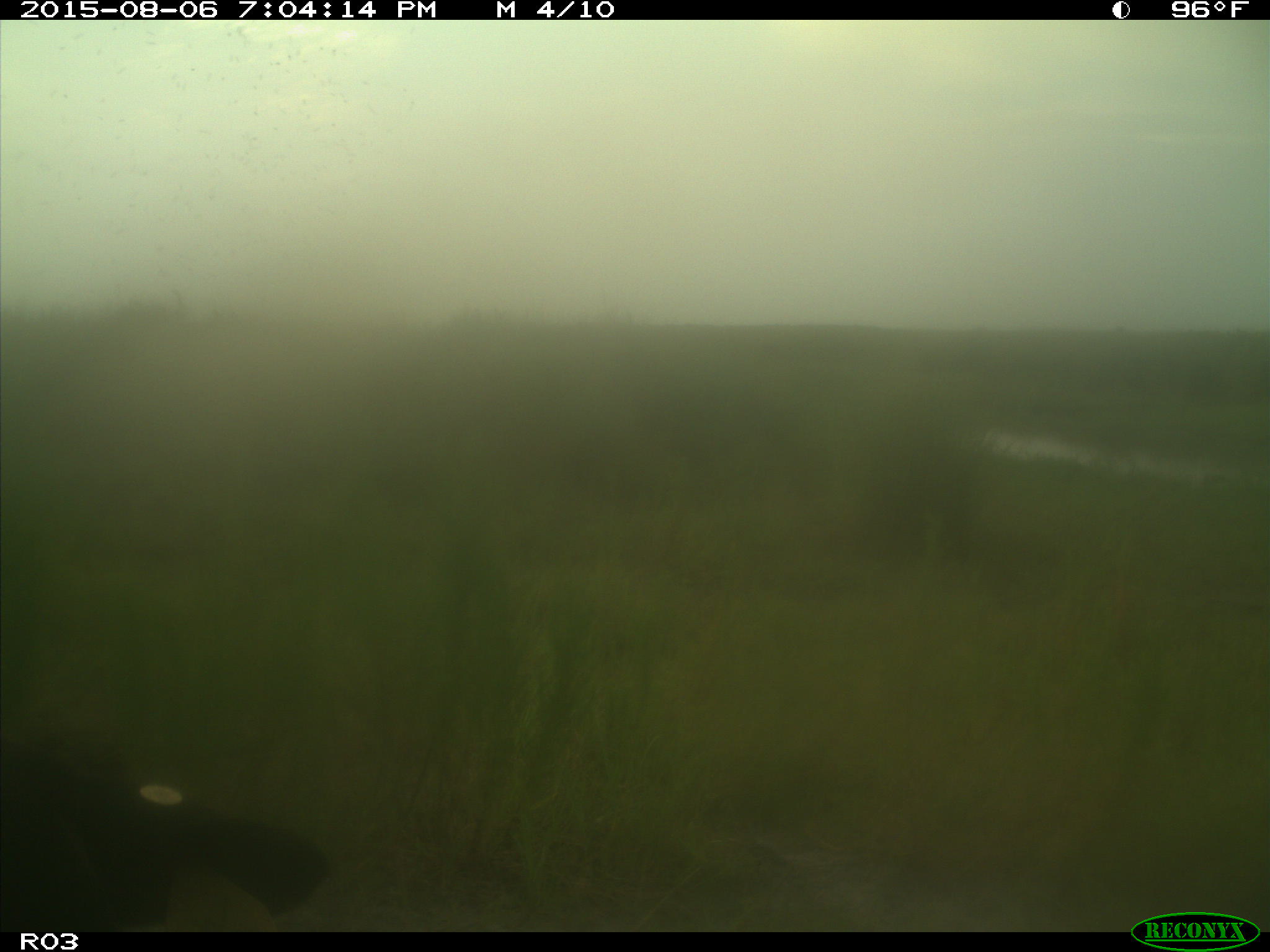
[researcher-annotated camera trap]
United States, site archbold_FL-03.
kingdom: Animalia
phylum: Chordata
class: Mammalia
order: Artiodactyla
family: Bovidae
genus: Bos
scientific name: Bos taurus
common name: domestic cow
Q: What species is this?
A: Bos taurus (domestic cow).